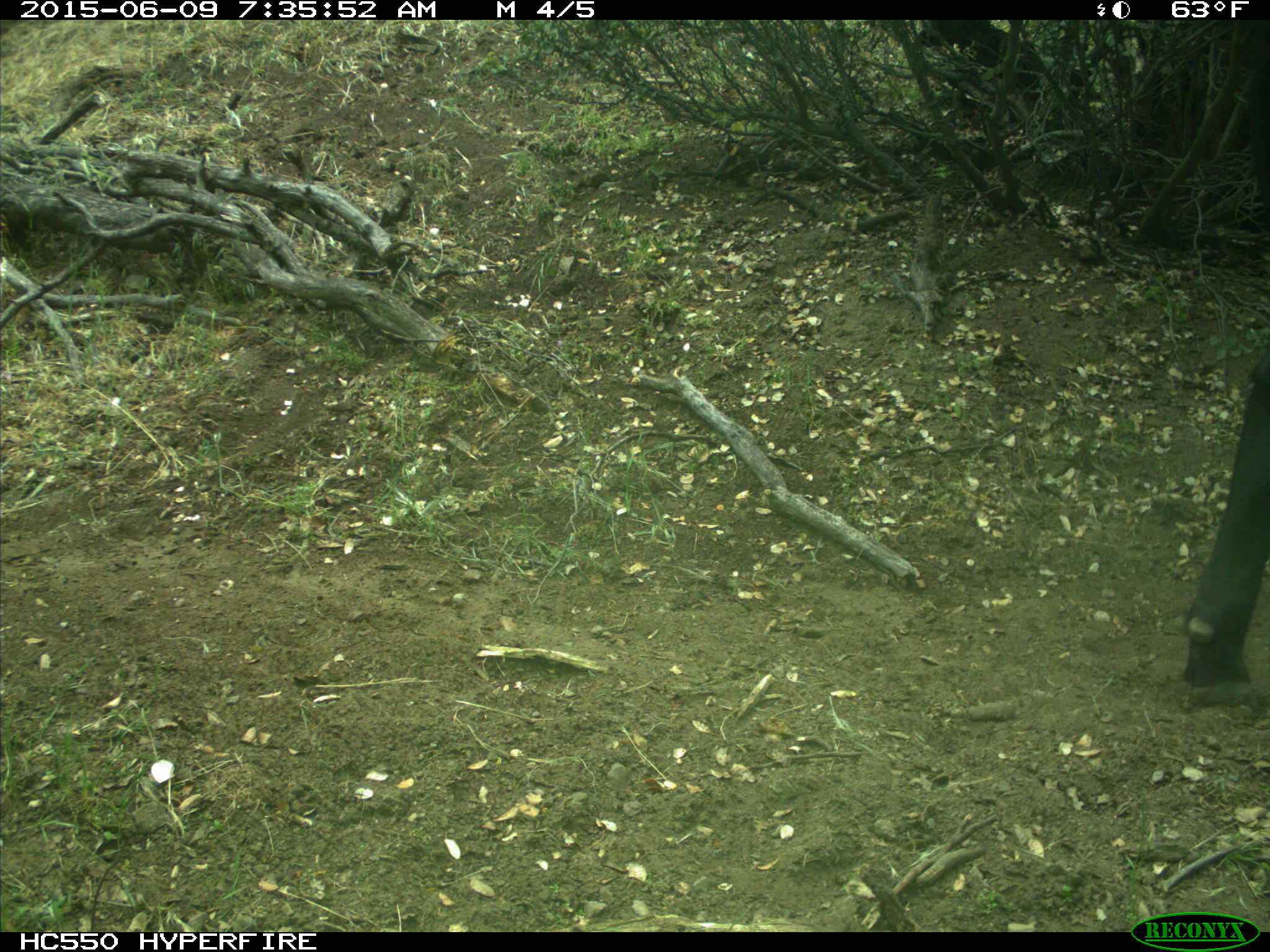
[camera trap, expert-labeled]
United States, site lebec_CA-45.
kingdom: Animalia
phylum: Chordata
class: Mammalia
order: Artiodactyla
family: Bovidae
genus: Bos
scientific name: Bos taurus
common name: domestic cow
Bos taurus (domestic cow).